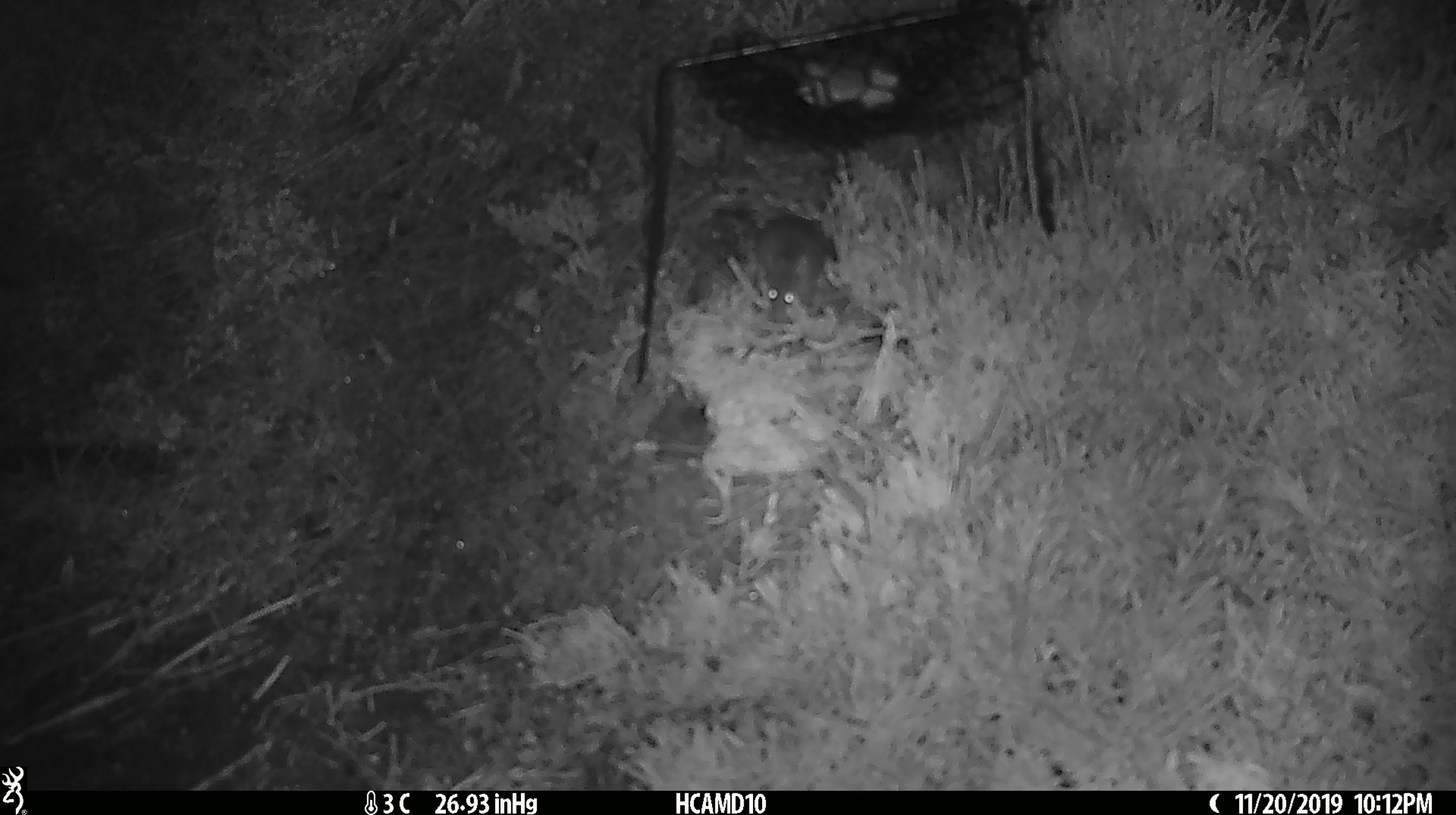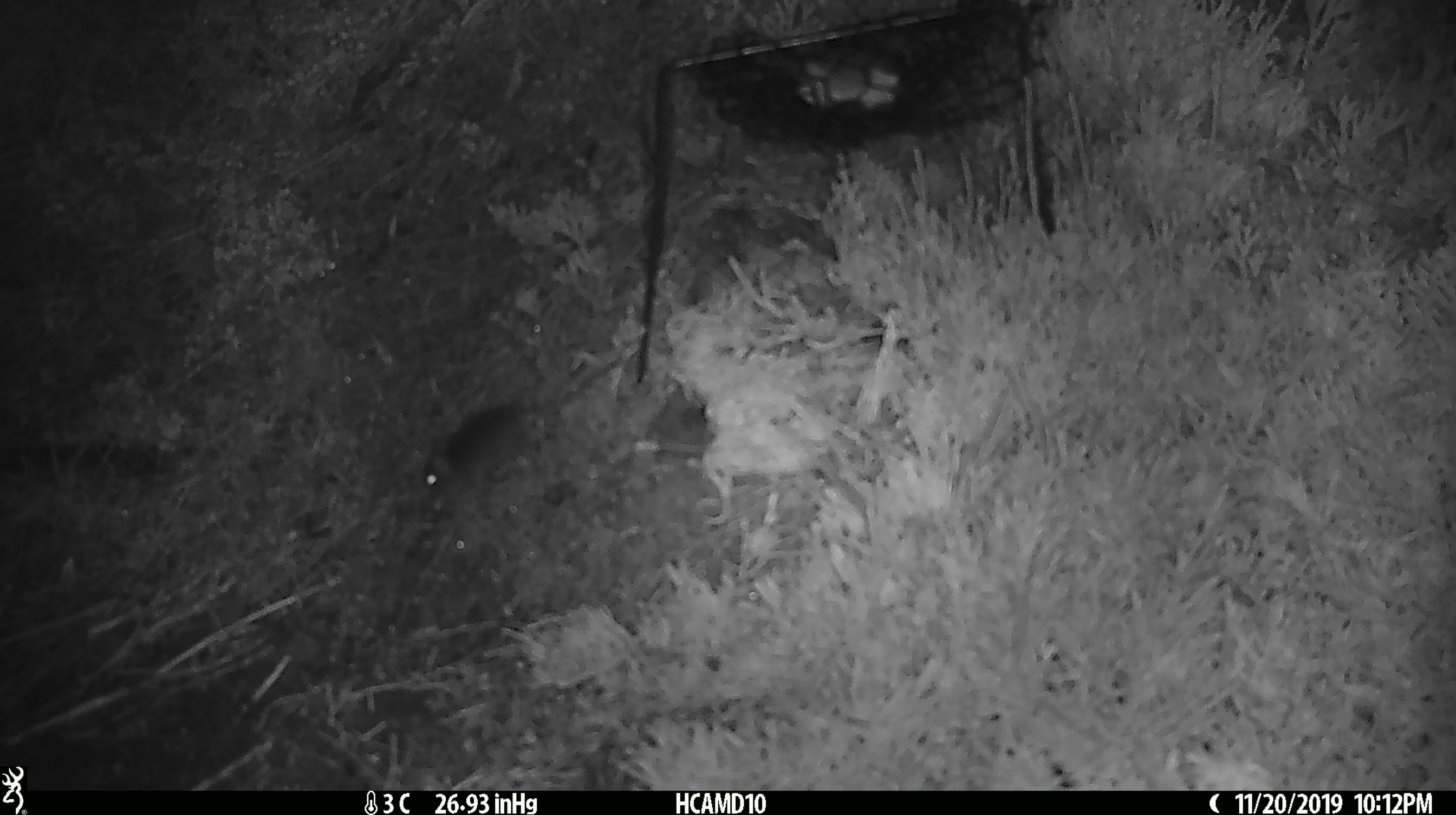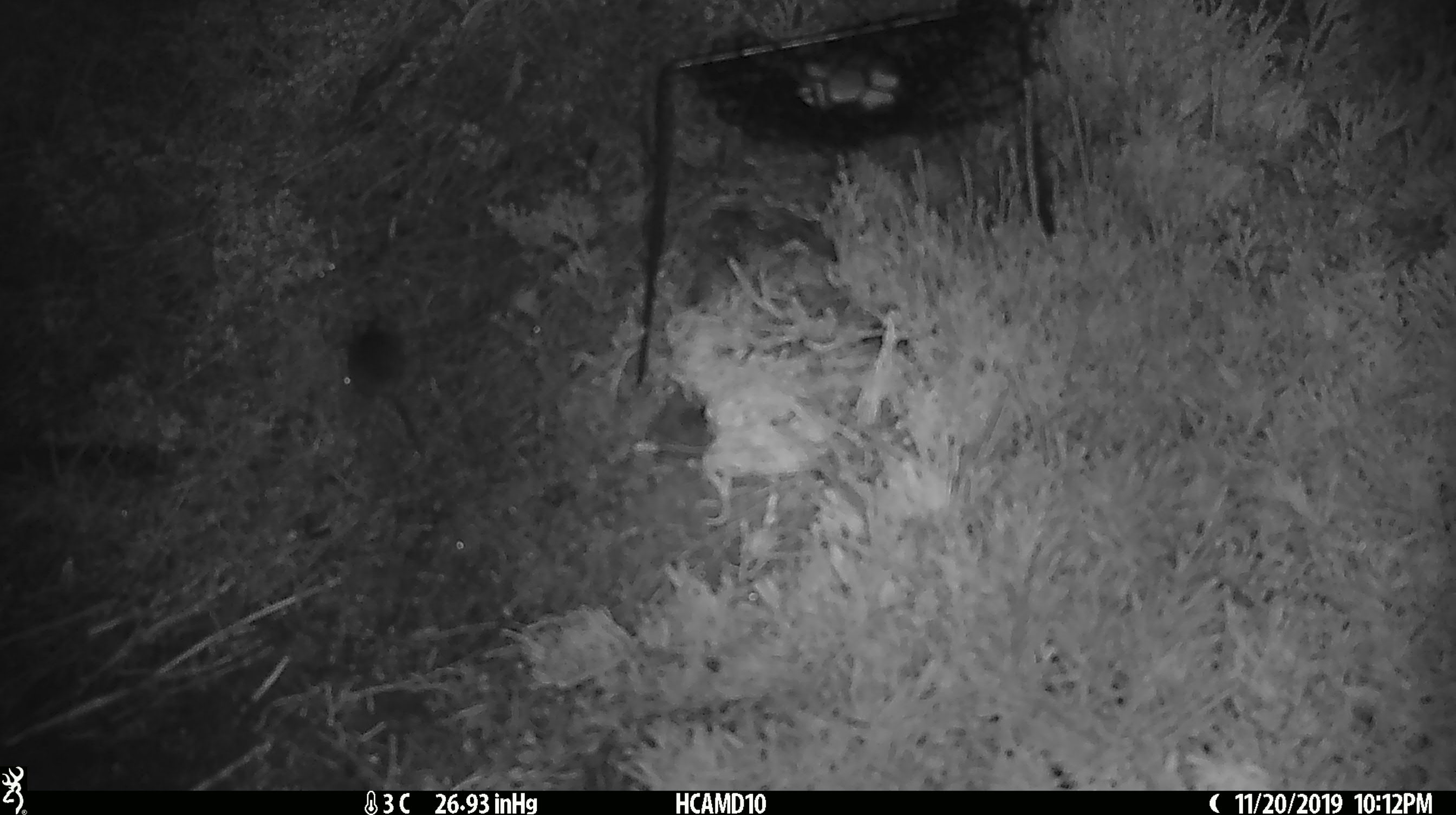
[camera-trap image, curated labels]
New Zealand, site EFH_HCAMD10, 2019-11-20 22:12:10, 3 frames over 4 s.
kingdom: Animalia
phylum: Chordata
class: Mammalia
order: Rodentia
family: Muridae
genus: Mus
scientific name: Mus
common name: mouse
Mouse (Mus).